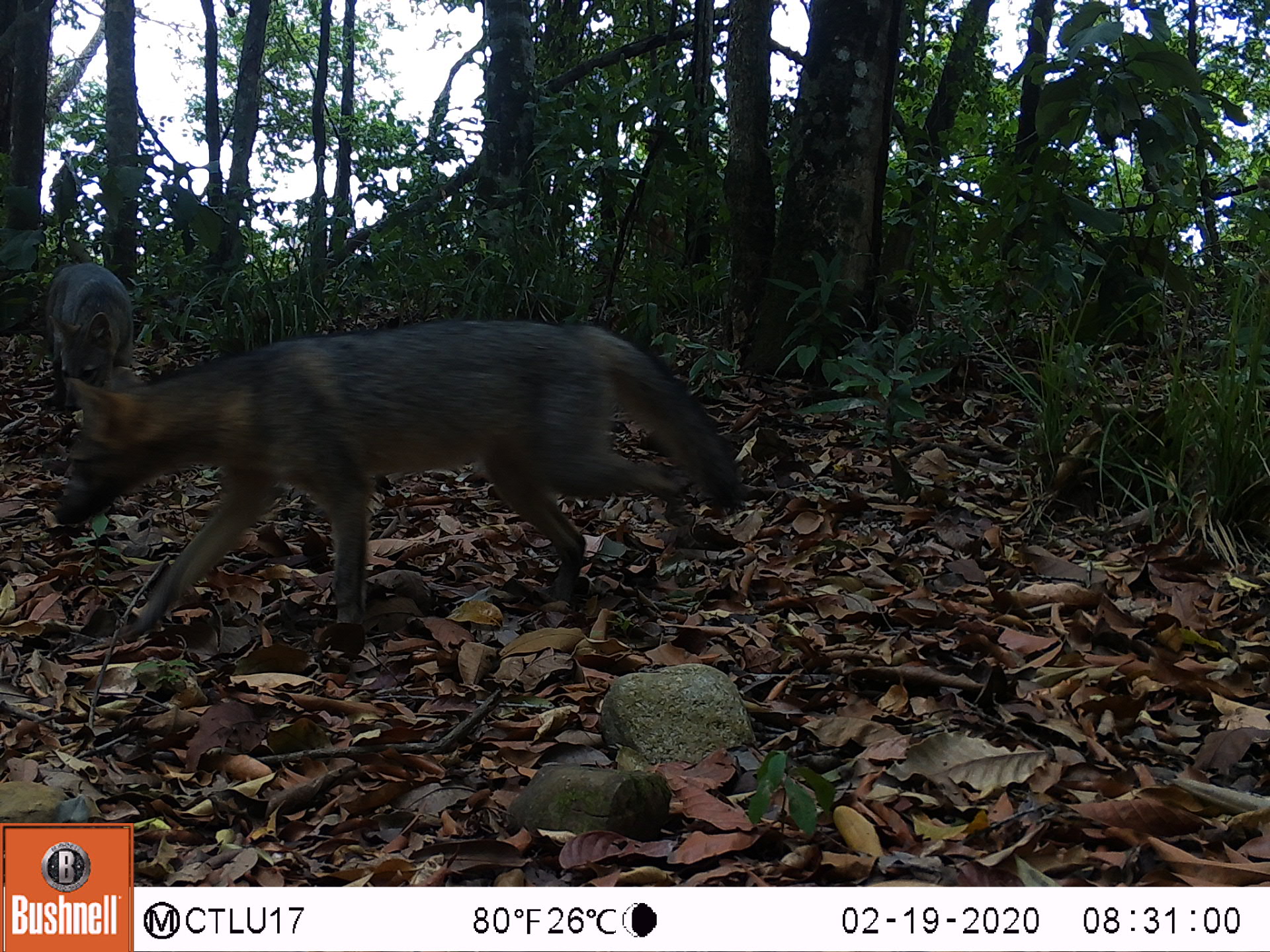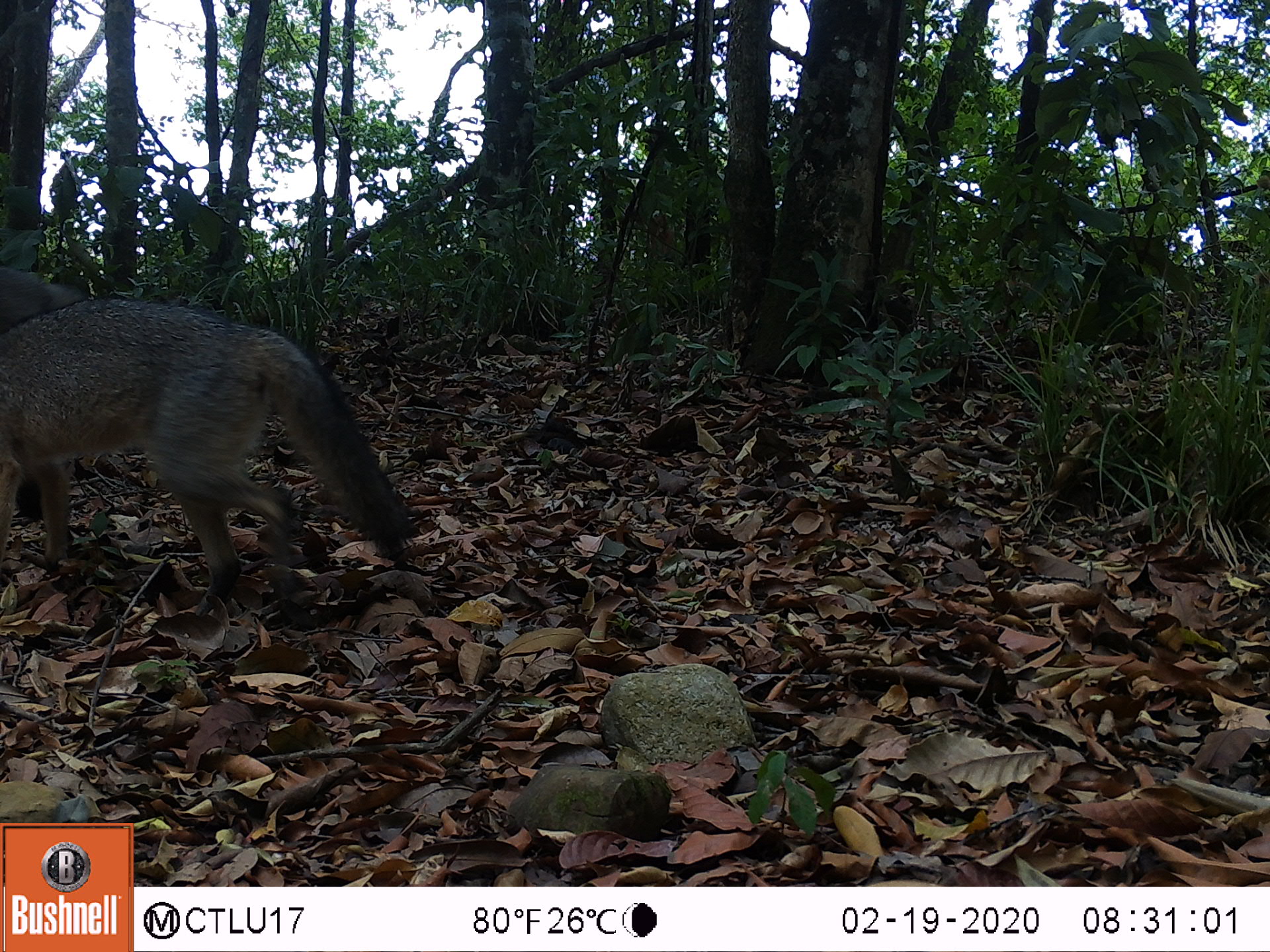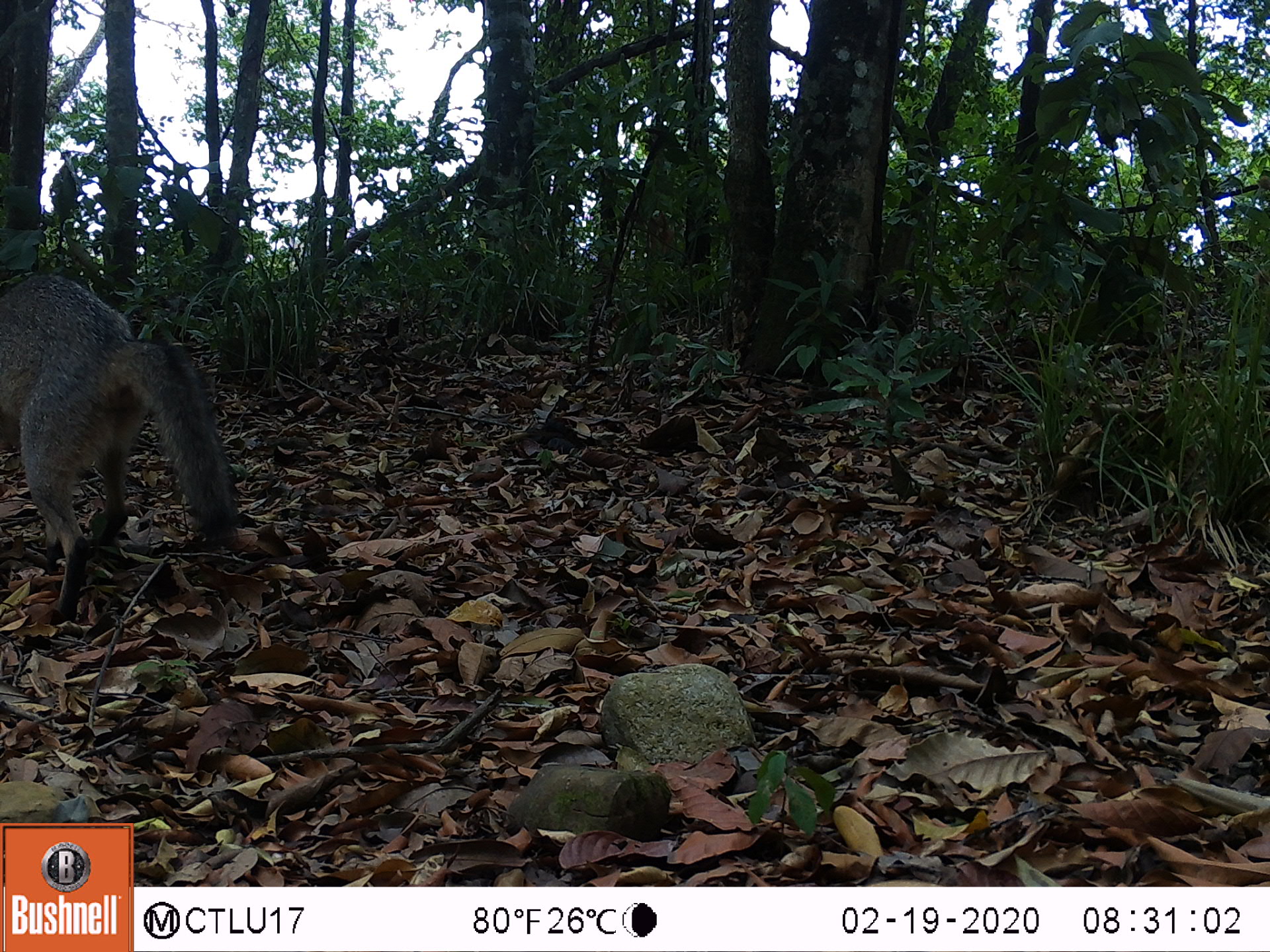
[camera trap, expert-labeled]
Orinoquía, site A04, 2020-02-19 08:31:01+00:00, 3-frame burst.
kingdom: Animalia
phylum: Chordata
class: Mammalia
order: Carnivora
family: Canidae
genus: Cerdocyon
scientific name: Cerdocyon thous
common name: crab-eating fox